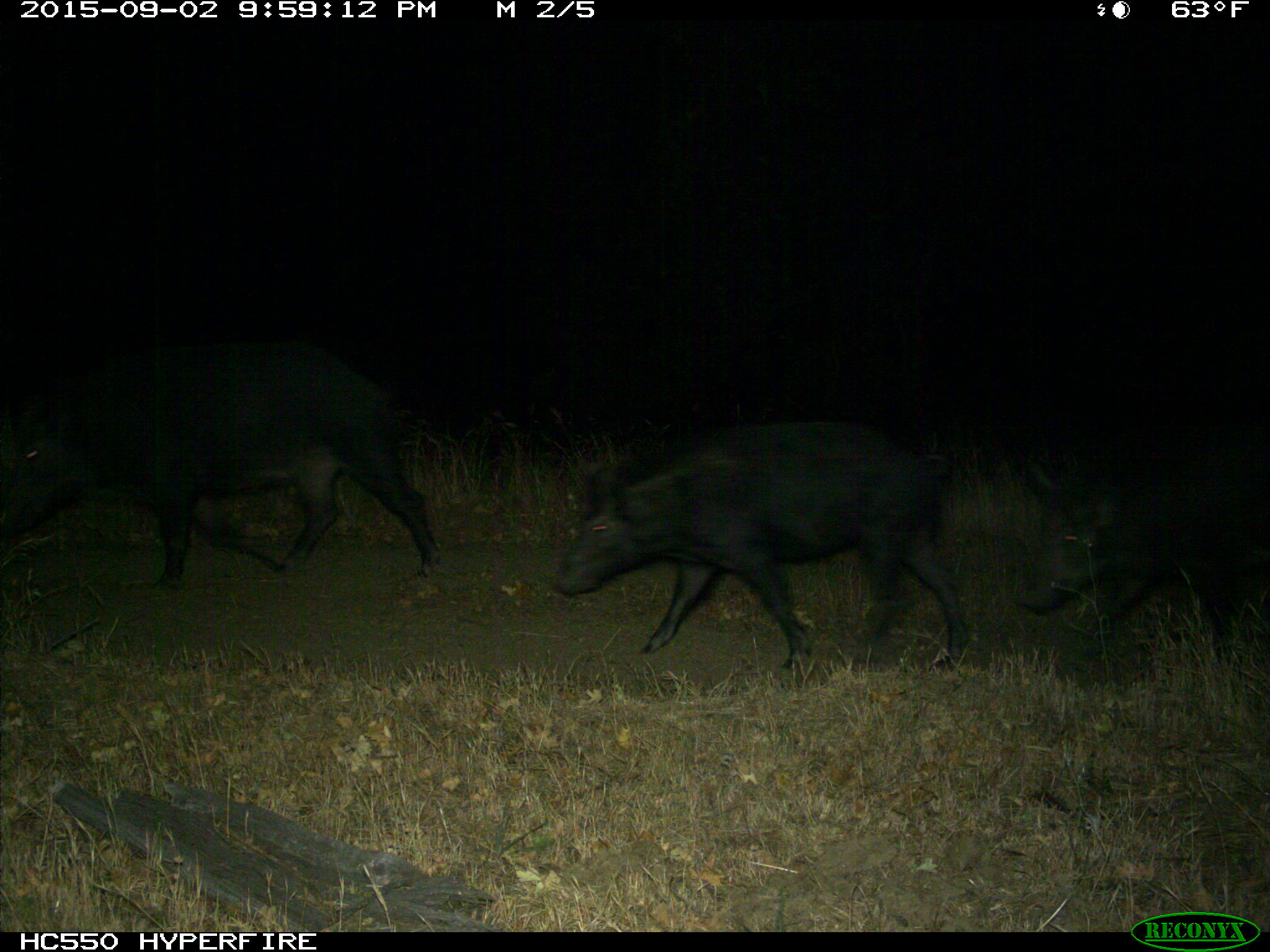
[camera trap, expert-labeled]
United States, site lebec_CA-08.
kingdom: Animalia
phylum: Chordata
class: Mammalia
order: Artiodactyla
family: Suidae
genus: Sus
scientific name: Sus scrofa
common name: wild boar